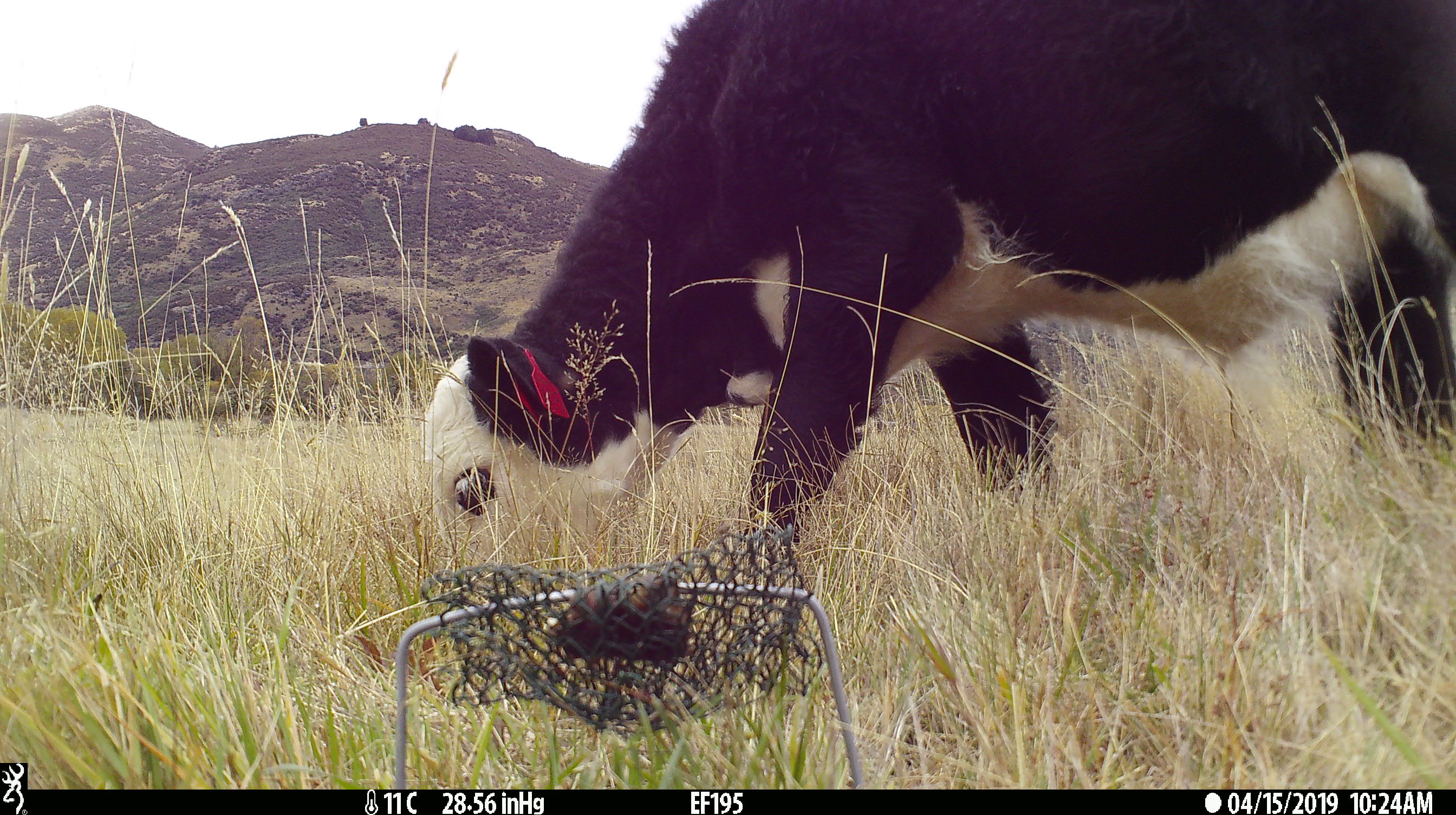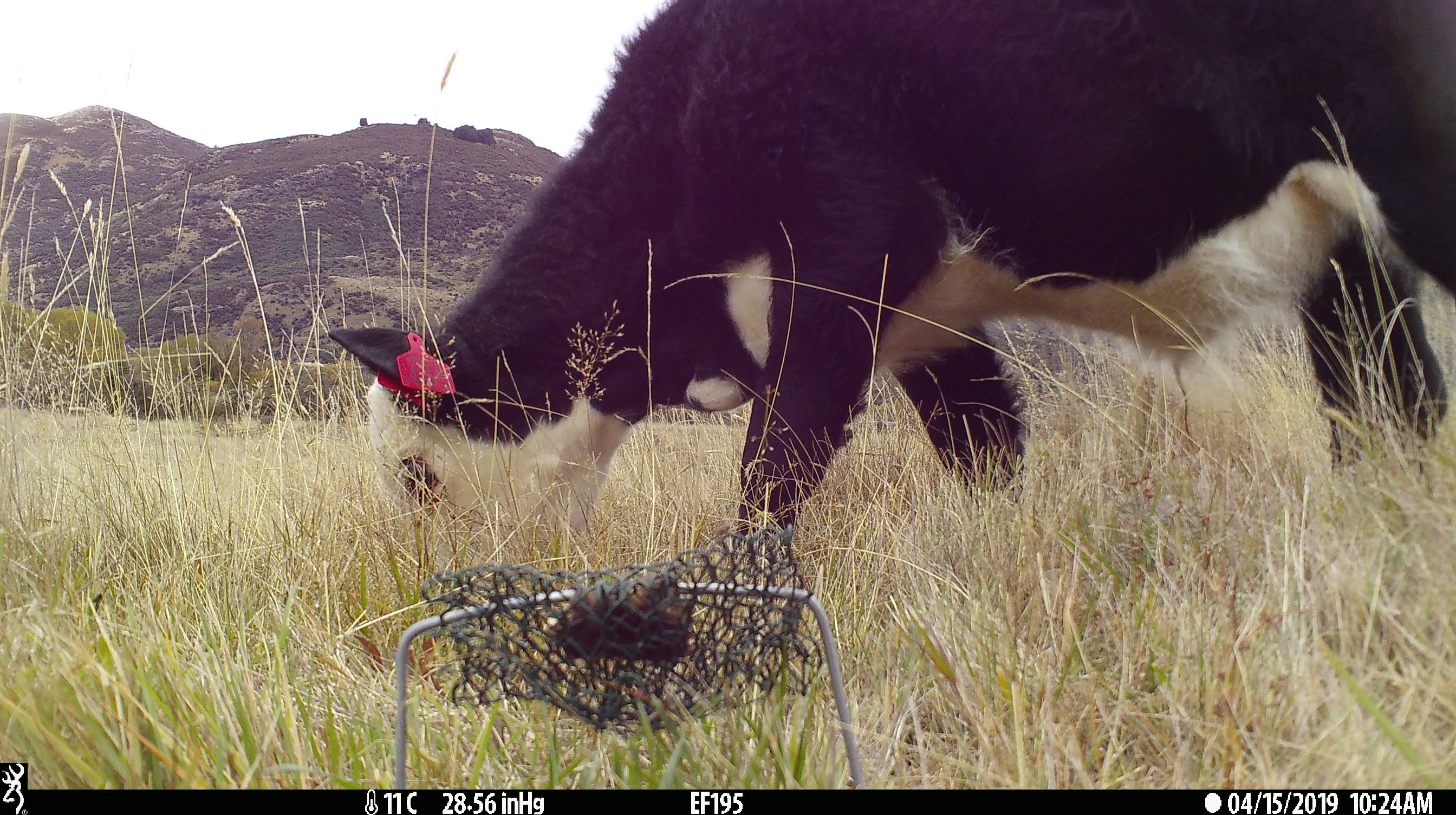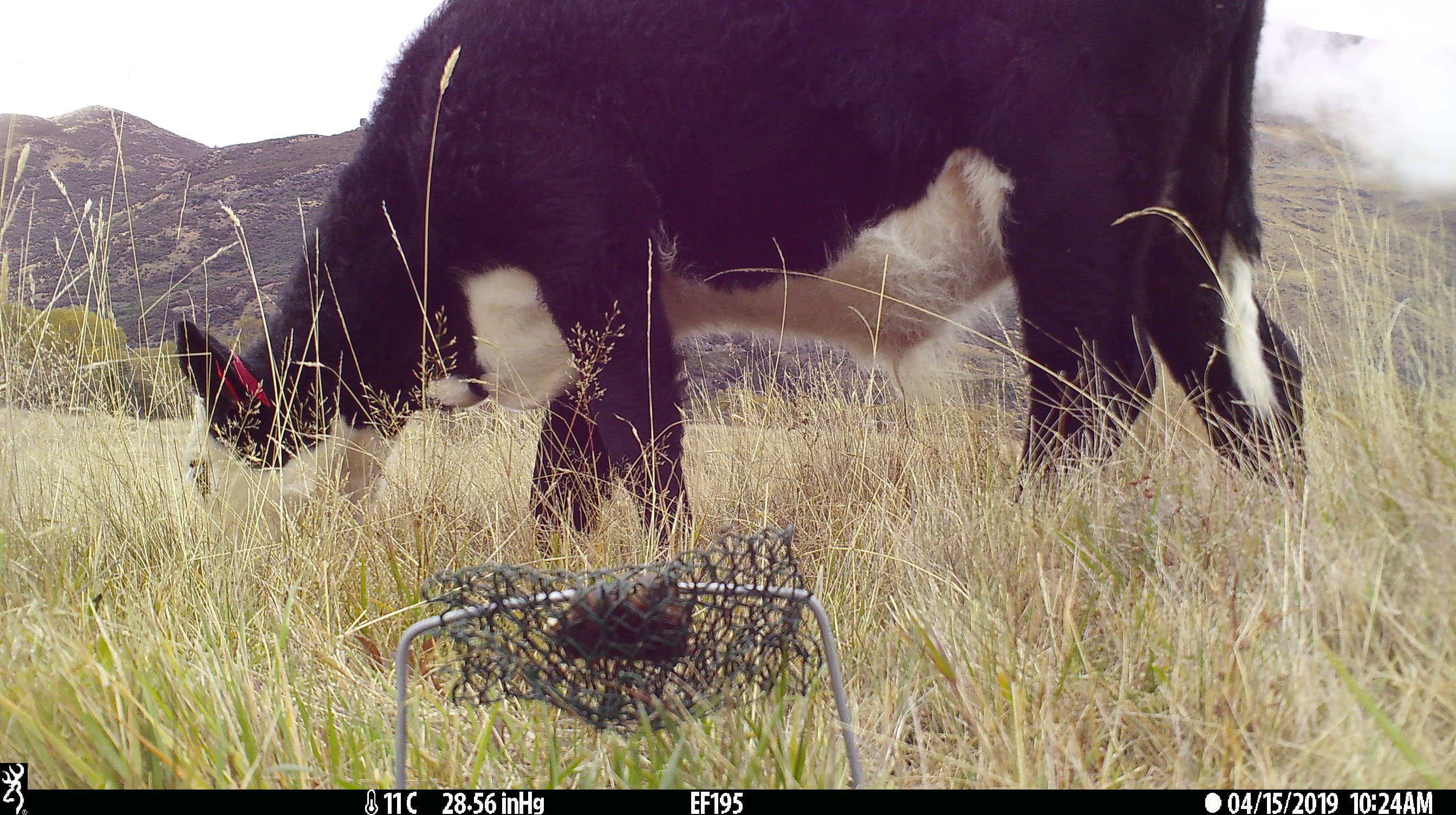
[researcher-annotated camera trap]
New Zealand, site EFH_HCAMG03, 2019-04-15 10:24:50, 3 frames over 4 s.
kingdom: Animalia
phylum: Chordata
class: Mammalia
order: Artiodactyla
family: Bovidae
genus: Bos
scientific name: Bos taurus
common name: domestic cow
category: cow